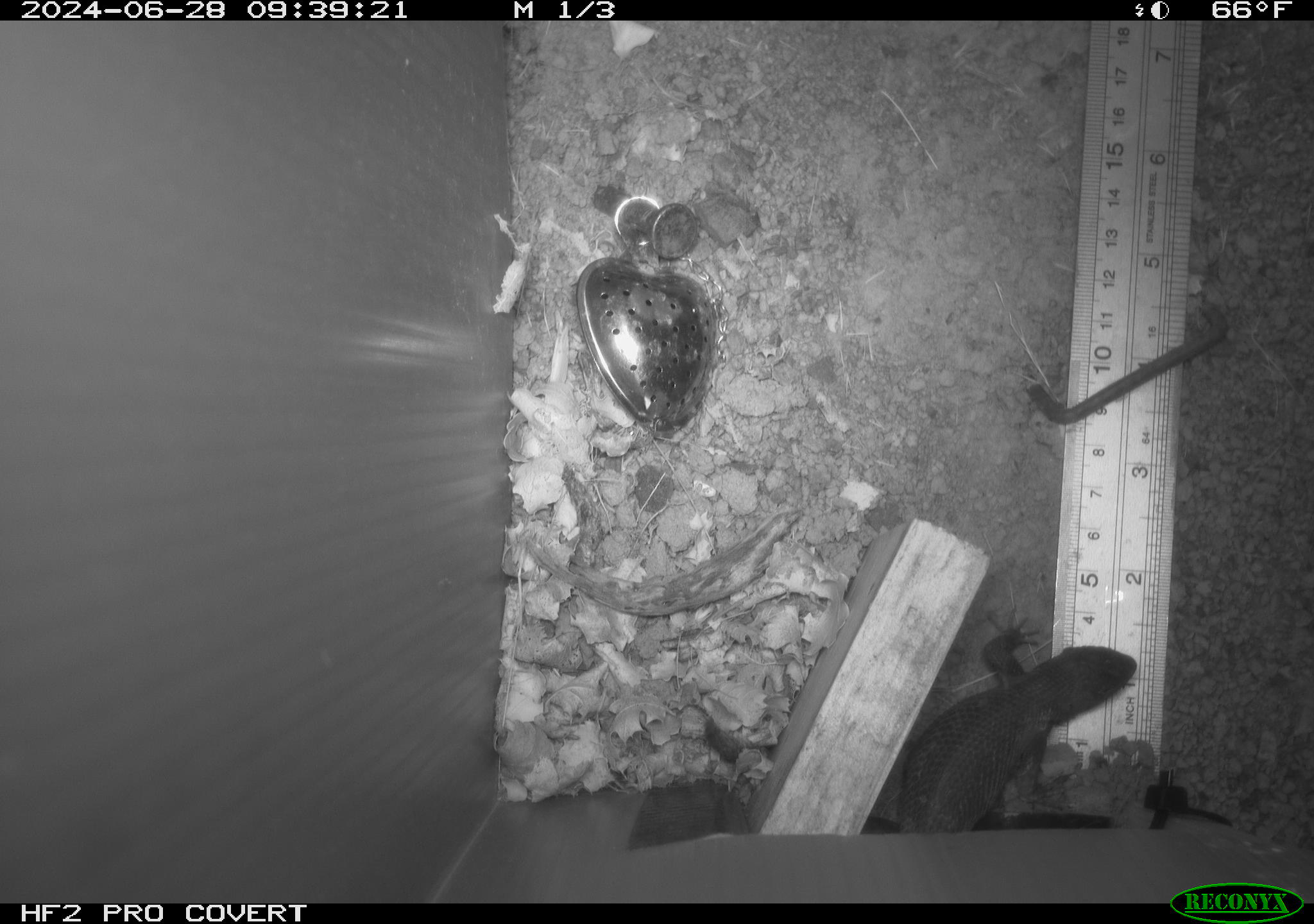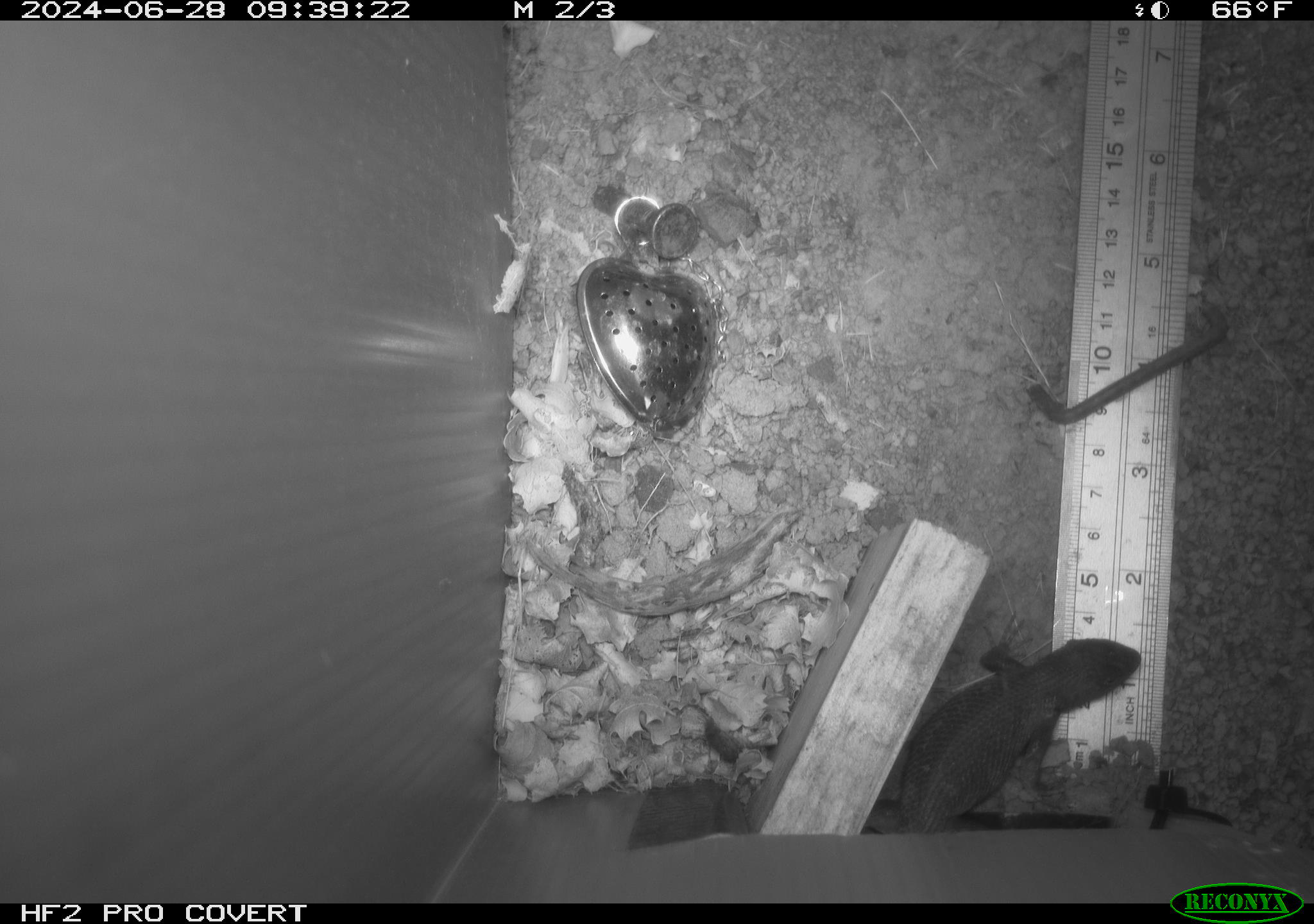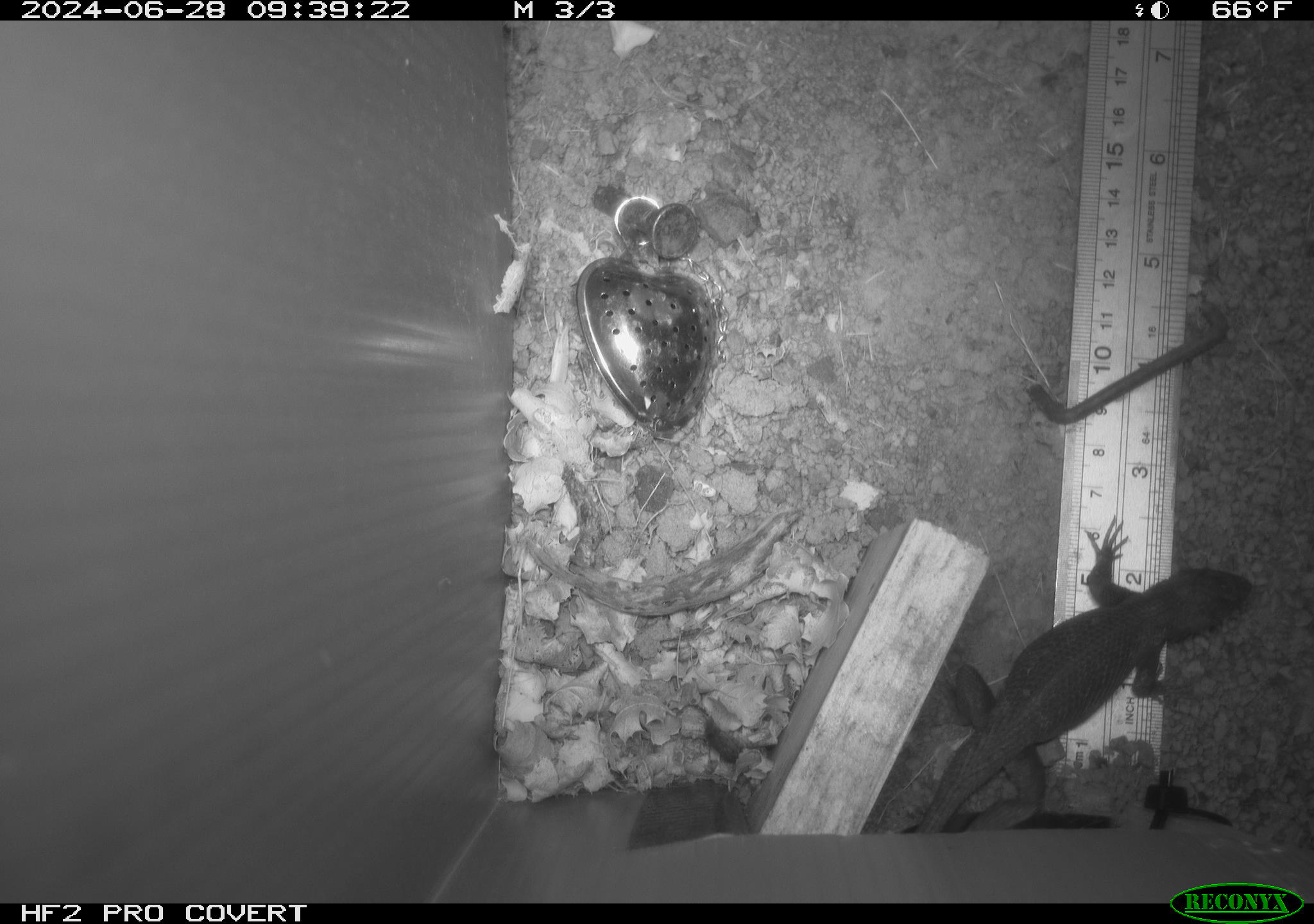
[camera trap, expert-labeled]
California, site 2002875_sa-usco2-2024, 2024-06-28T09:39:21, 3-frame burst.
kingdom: Animalia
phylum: Chordata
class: Reptilia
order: Squamata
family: Phrynosomatidae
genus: Sceloporus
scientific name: Sceloporus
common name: spiny lizards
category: sceloporus species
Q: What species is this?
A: Sceloporus species (spiny lizards) (Sceloporus).